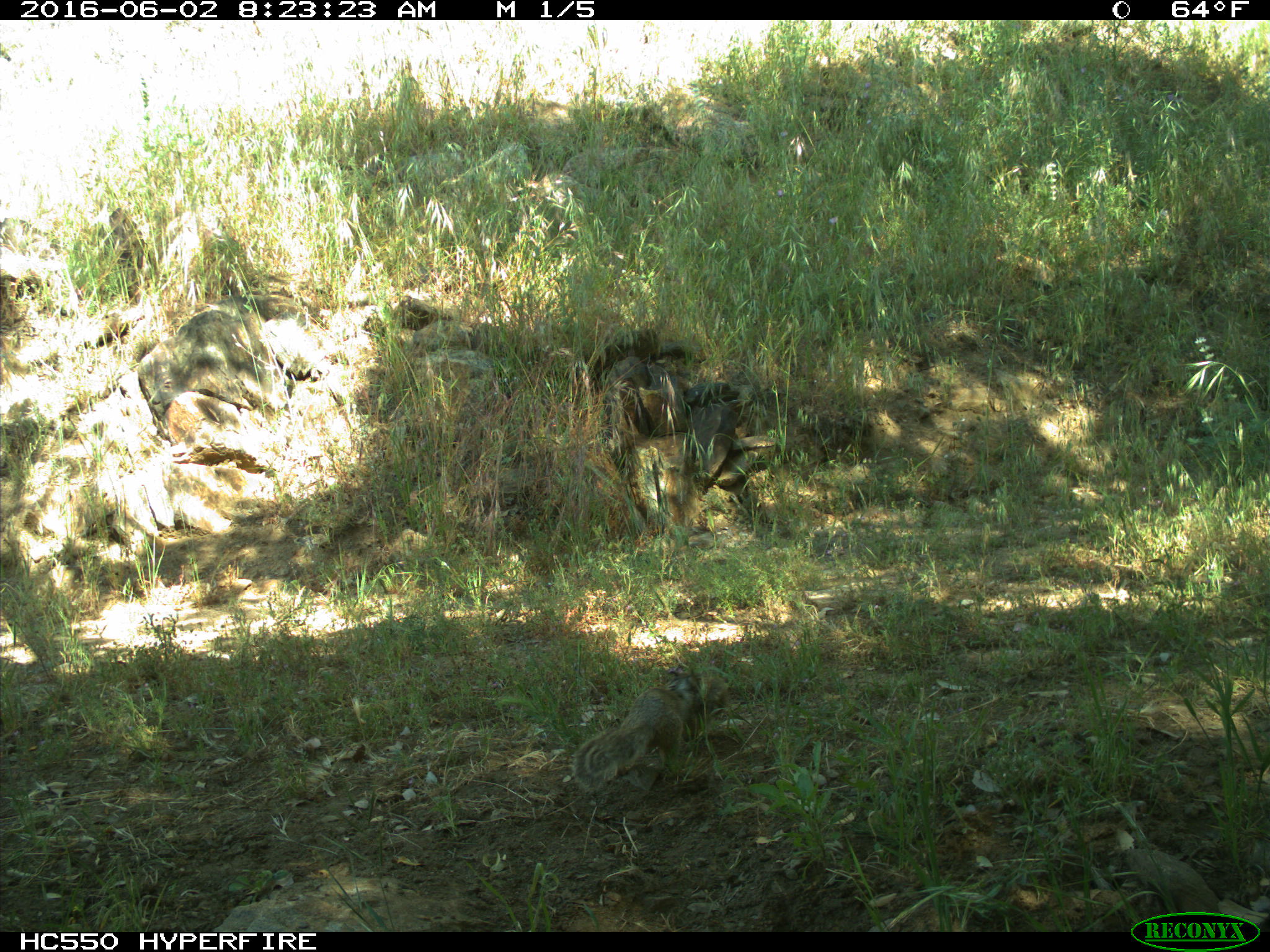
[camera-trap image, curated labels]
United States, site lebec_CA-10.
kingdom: Animalia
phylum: Chordata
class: Mammalia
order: Rodentia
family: Sciuridae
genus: Otospermophilus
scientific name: Otospermophilus beecheyi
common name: california ground squirrel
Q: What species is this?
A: Otospermophilus beecheyi (california ground squirrel).